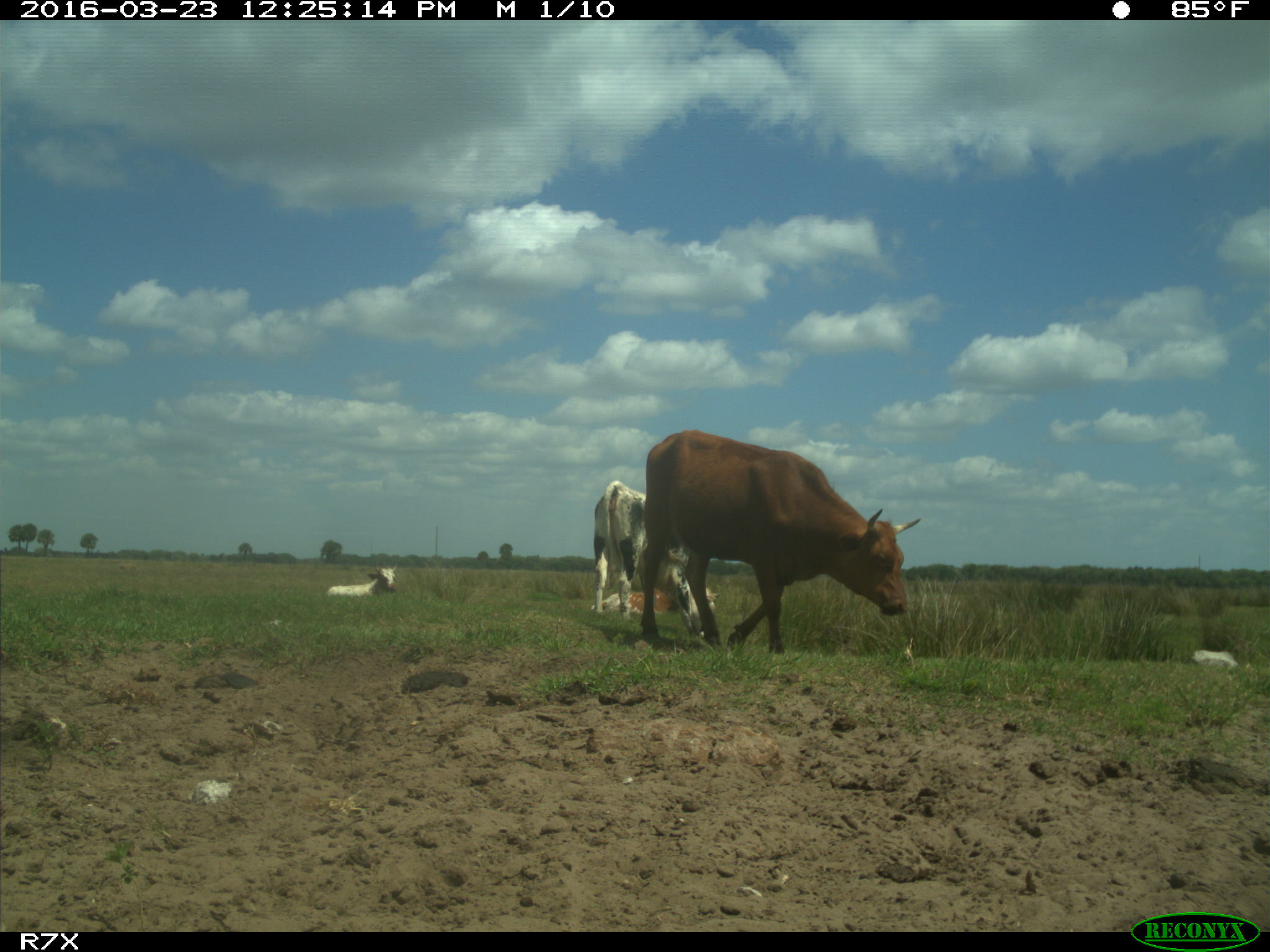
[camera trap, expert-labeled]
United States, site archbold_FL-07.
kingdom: Animalia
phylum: Chordata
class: Mammalia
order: Artiodactyla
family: Bovidae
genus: Bos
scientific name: Bos taurus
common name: domestic cow